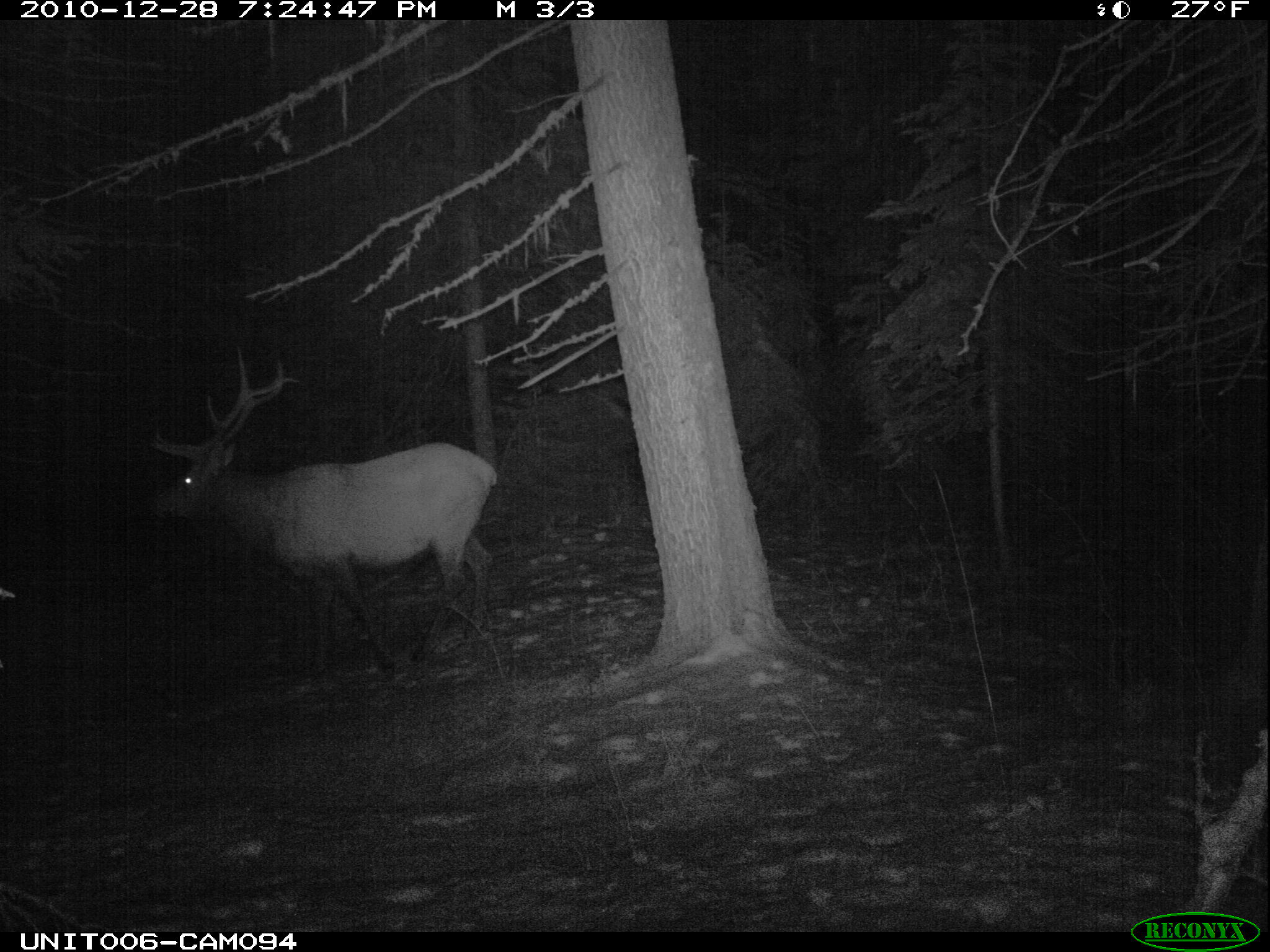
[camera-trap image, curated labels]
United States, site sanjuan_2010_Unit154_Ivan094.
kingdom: Animalia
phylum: Chordata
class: Mammalia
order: Artiodactyla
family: Cervidae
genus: Cervus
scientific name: Cervus elaphus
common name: red deer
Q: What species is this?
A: Cervus elaphus (red deer).